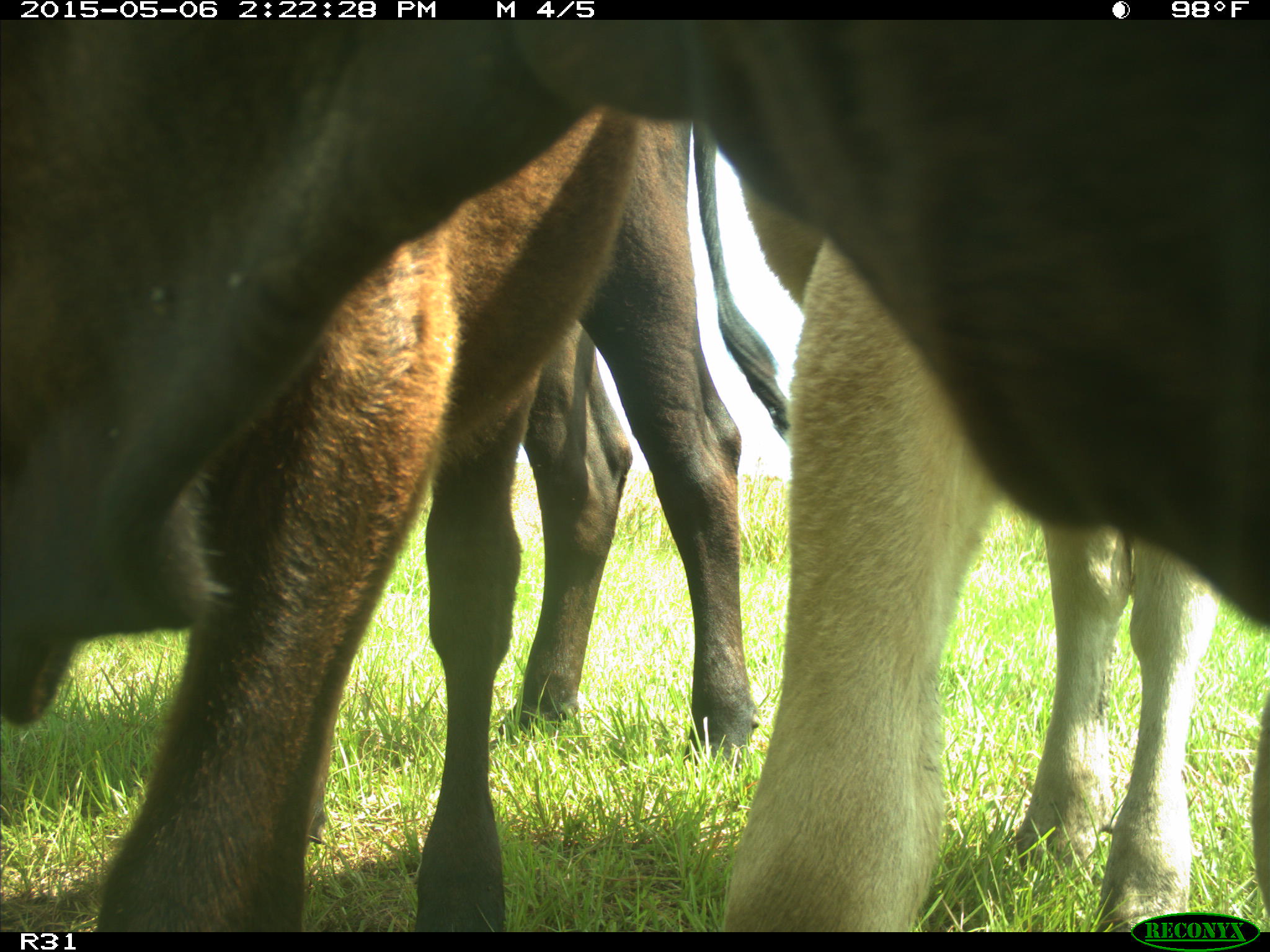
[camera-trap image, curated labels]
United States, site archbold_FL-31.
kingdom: Animalia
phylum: Chordata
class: Mammalia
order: Artiodactyla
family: Bovidae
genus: Bos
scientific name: Bos taurus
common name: domestic cow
Bos taurus (domestic cow).